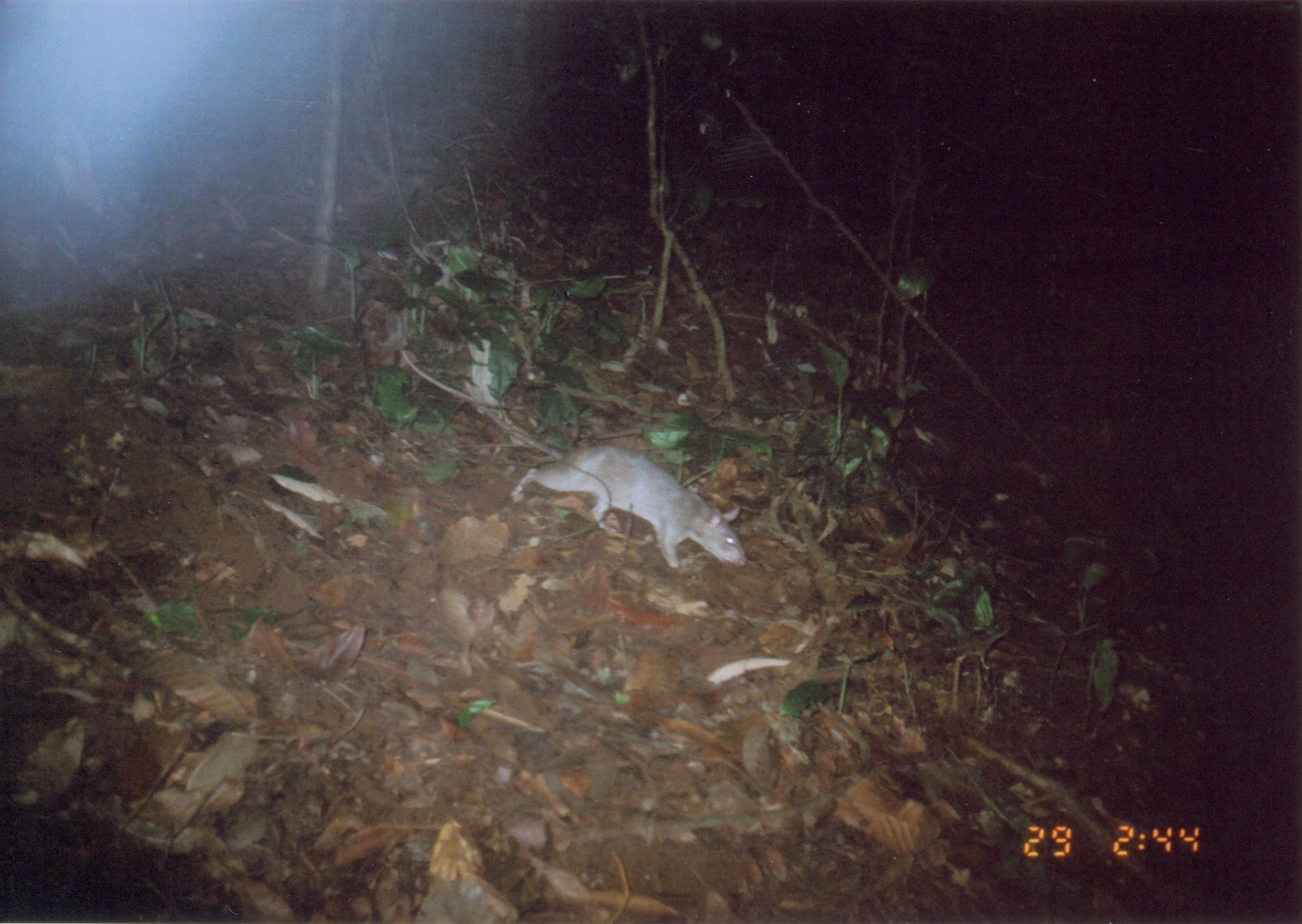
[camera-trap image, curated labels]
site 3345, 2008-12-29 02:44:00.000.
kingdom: Animalia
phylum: Chordata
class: Mammalia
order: Rodentia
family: Nesomyidae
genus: Cricetomys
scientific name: Cricetomys gambianus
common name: african giant pouched rat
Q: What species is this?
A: Cricetomys gambianus (african giant pouched rat).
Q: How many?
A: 1.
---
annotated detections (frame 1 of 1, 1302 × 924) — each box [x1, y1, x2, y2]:
cricetomys gambianus: [396, 346, 749, 577]